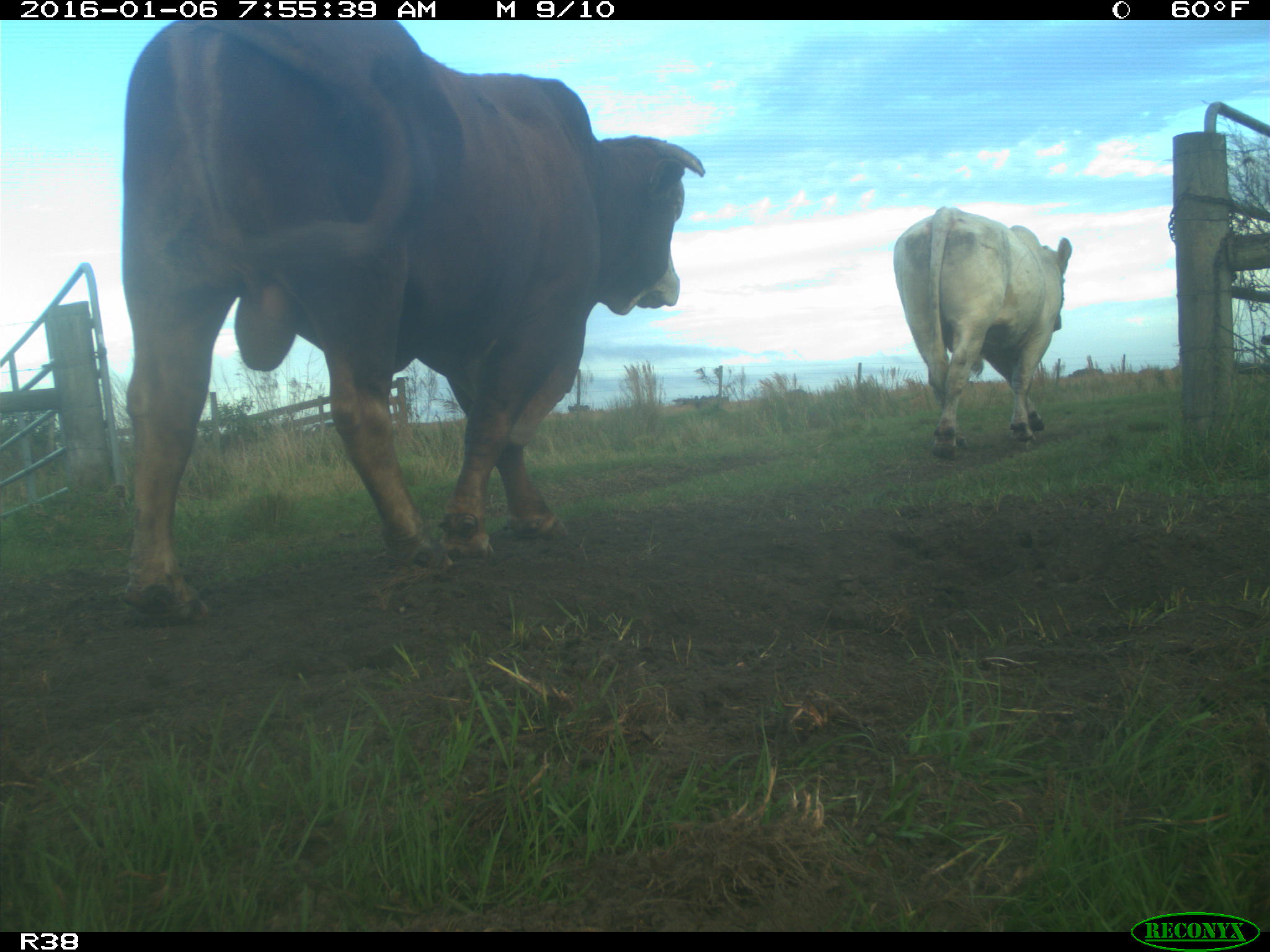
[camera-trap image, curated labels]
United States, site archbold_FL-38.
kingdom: Animalia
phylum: Chordata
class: Mammalia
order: Artiodactyla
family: Bovidae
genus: Bos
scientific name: Bos taurus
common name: domestic cow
Bos taurus (domestic cow).